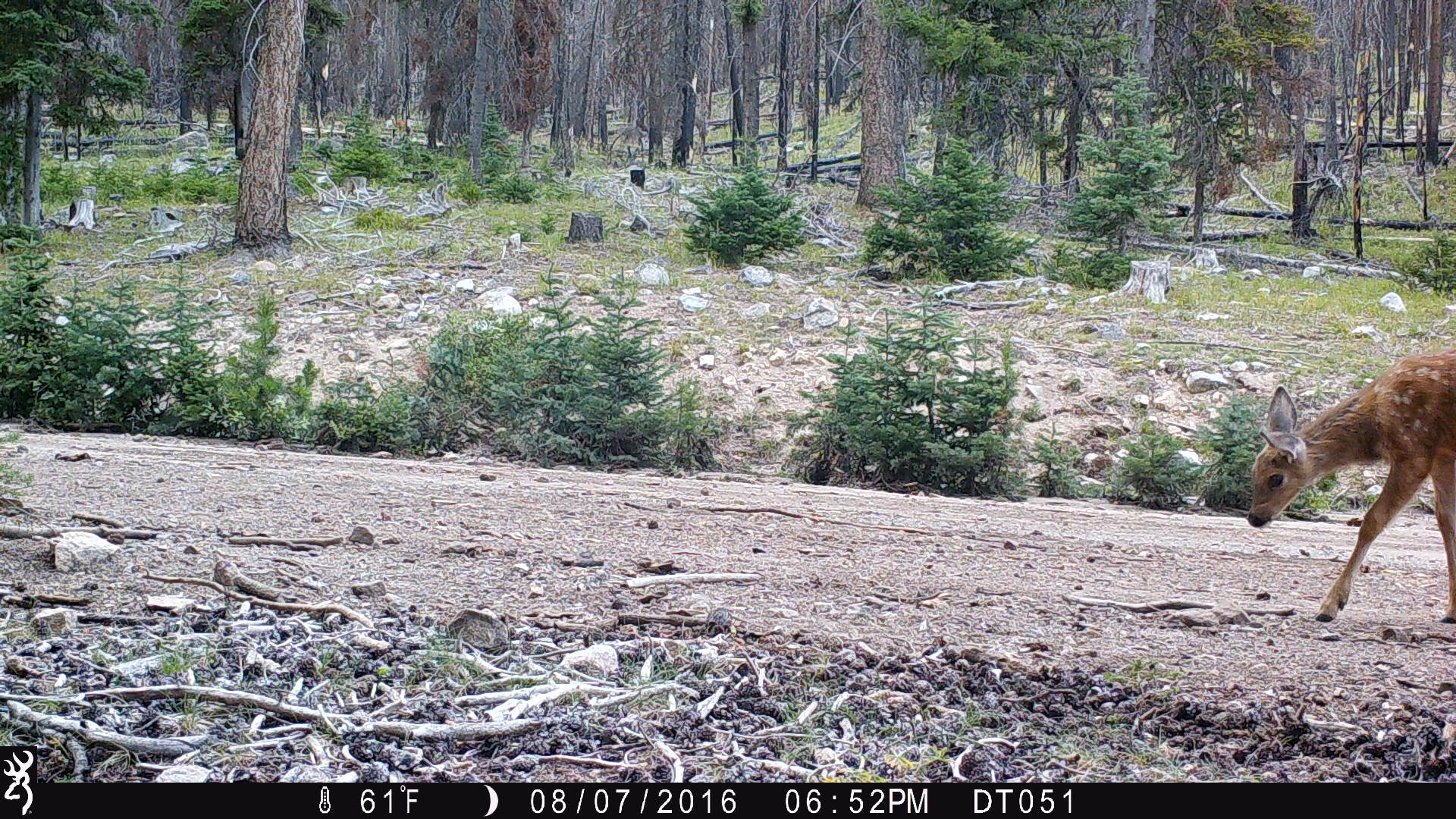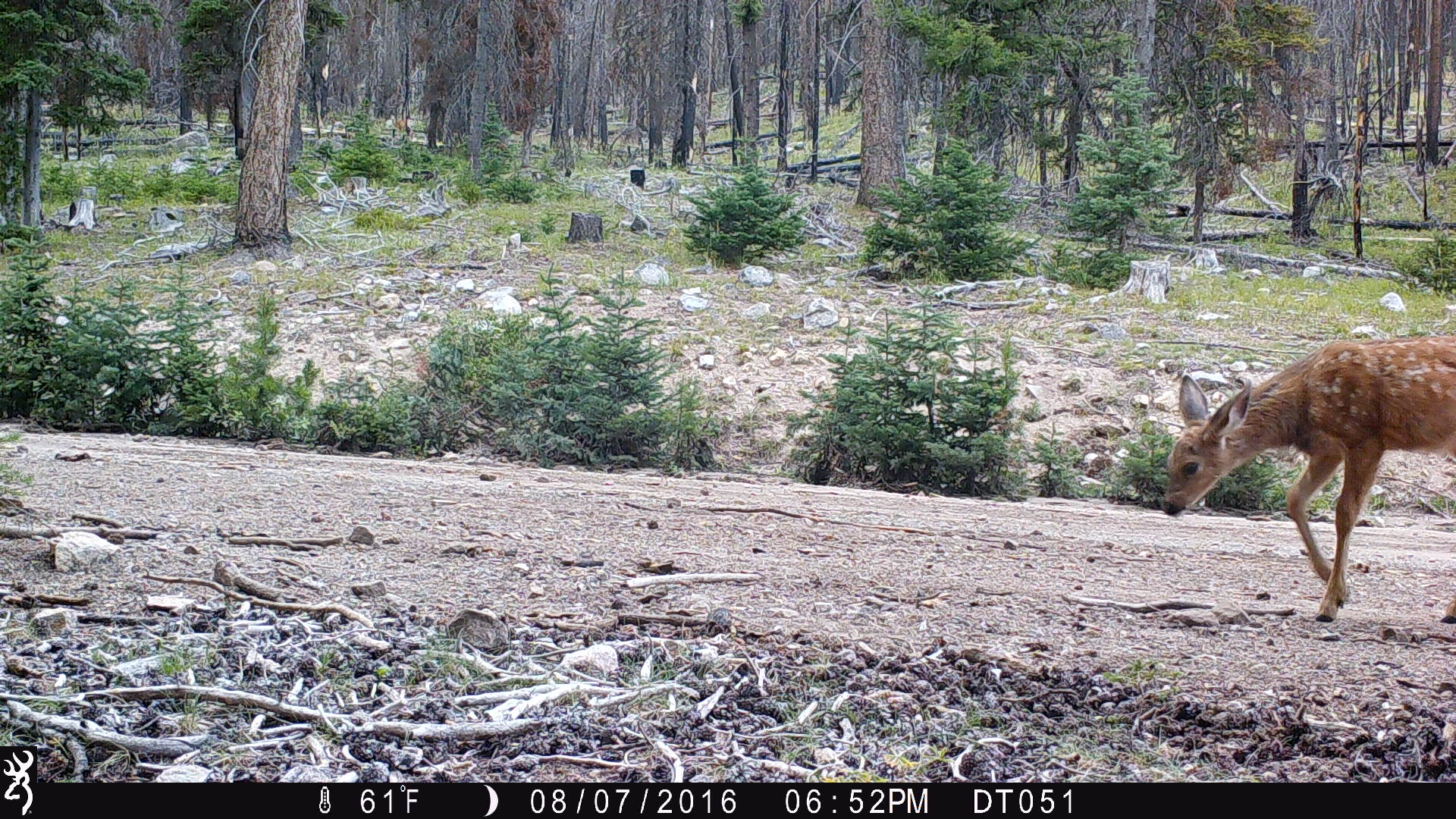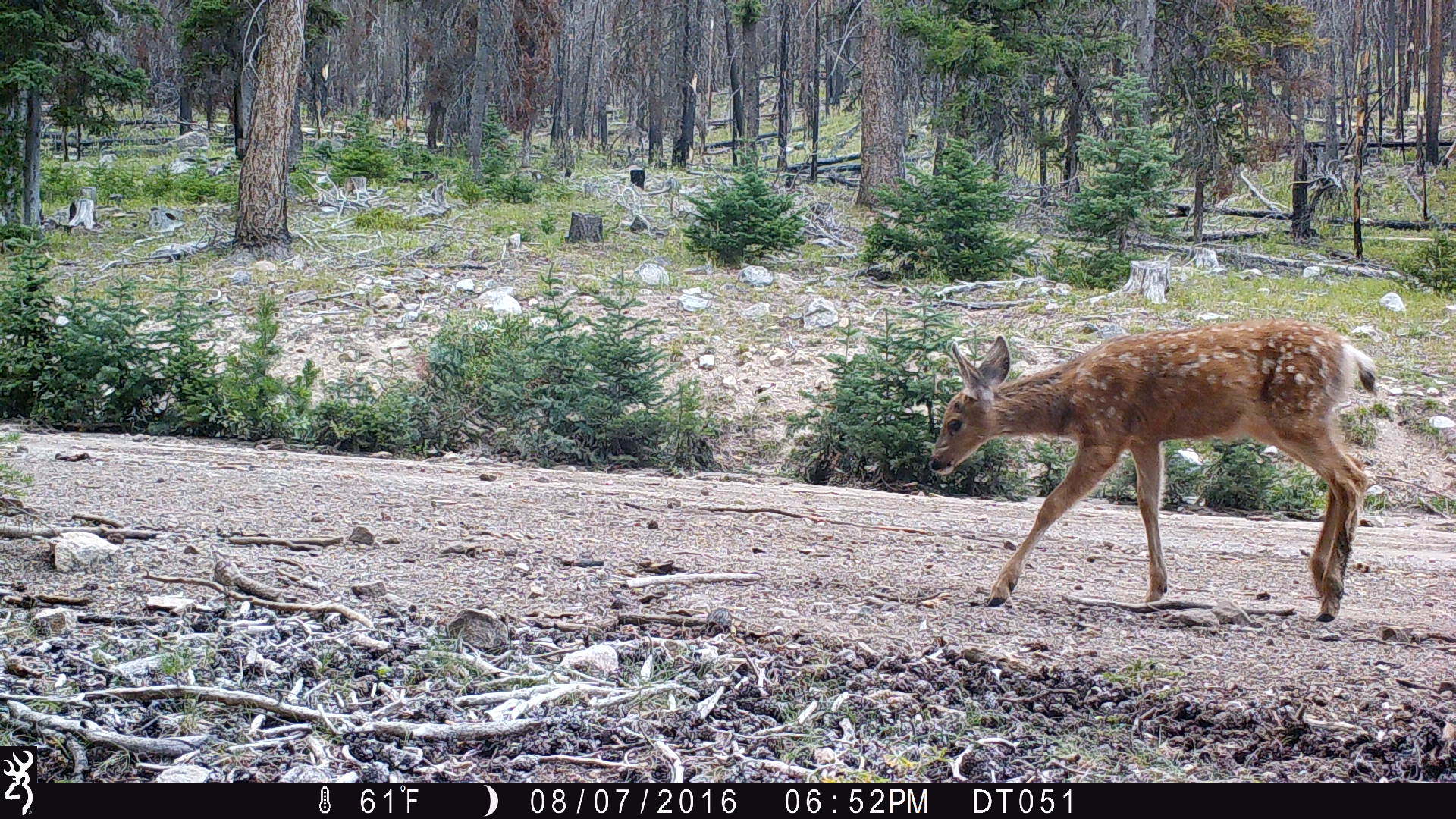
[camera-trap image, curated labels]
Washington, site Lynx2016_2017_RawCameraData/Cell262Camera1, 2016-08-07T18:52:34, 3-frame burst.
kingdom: Animalia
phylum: Chordata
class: Mammalia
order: Artiodactyla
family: Cervidae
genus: Odocoileus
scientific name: Odocoileus hemionus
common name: mule deer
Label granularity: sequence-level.